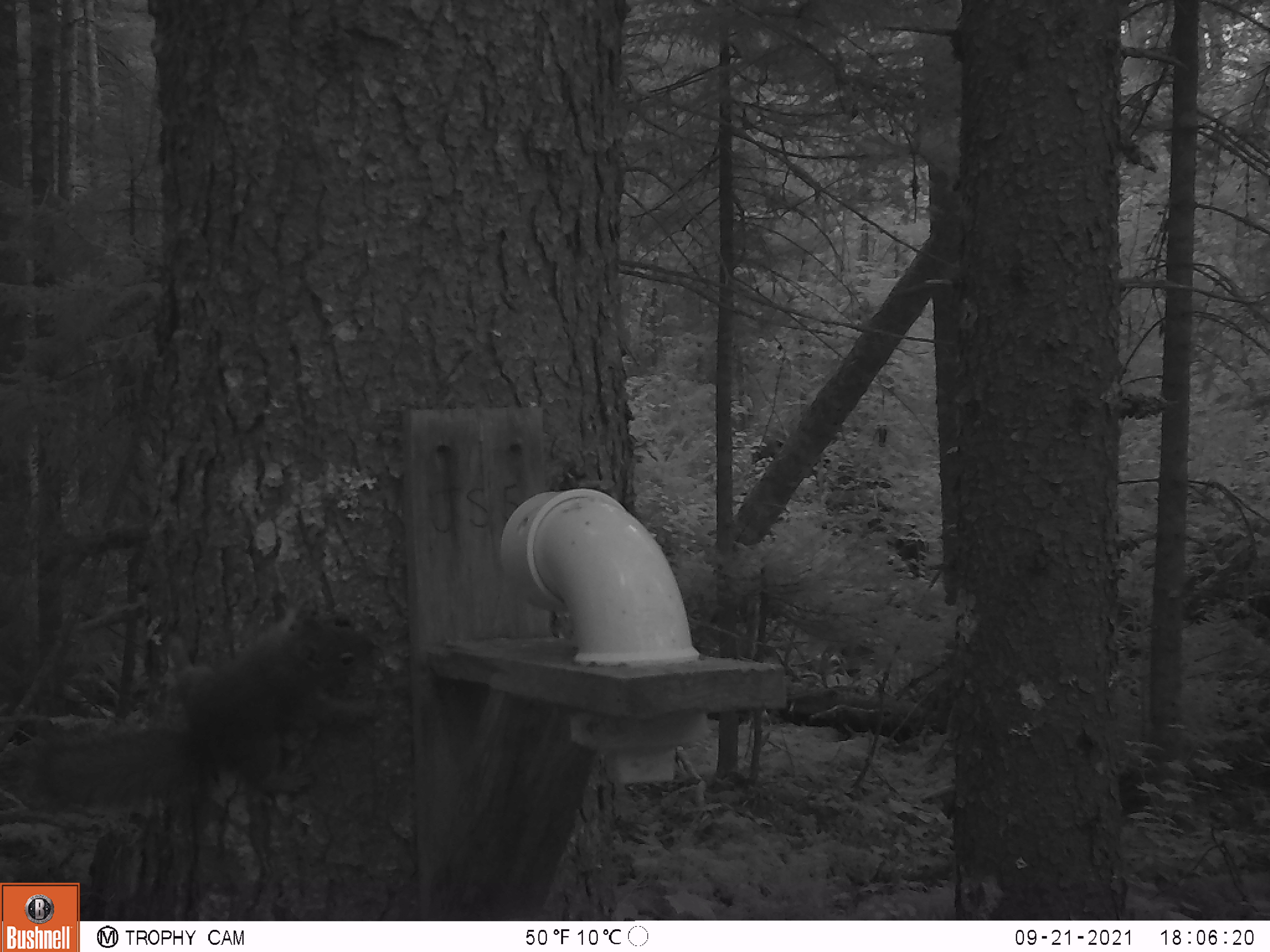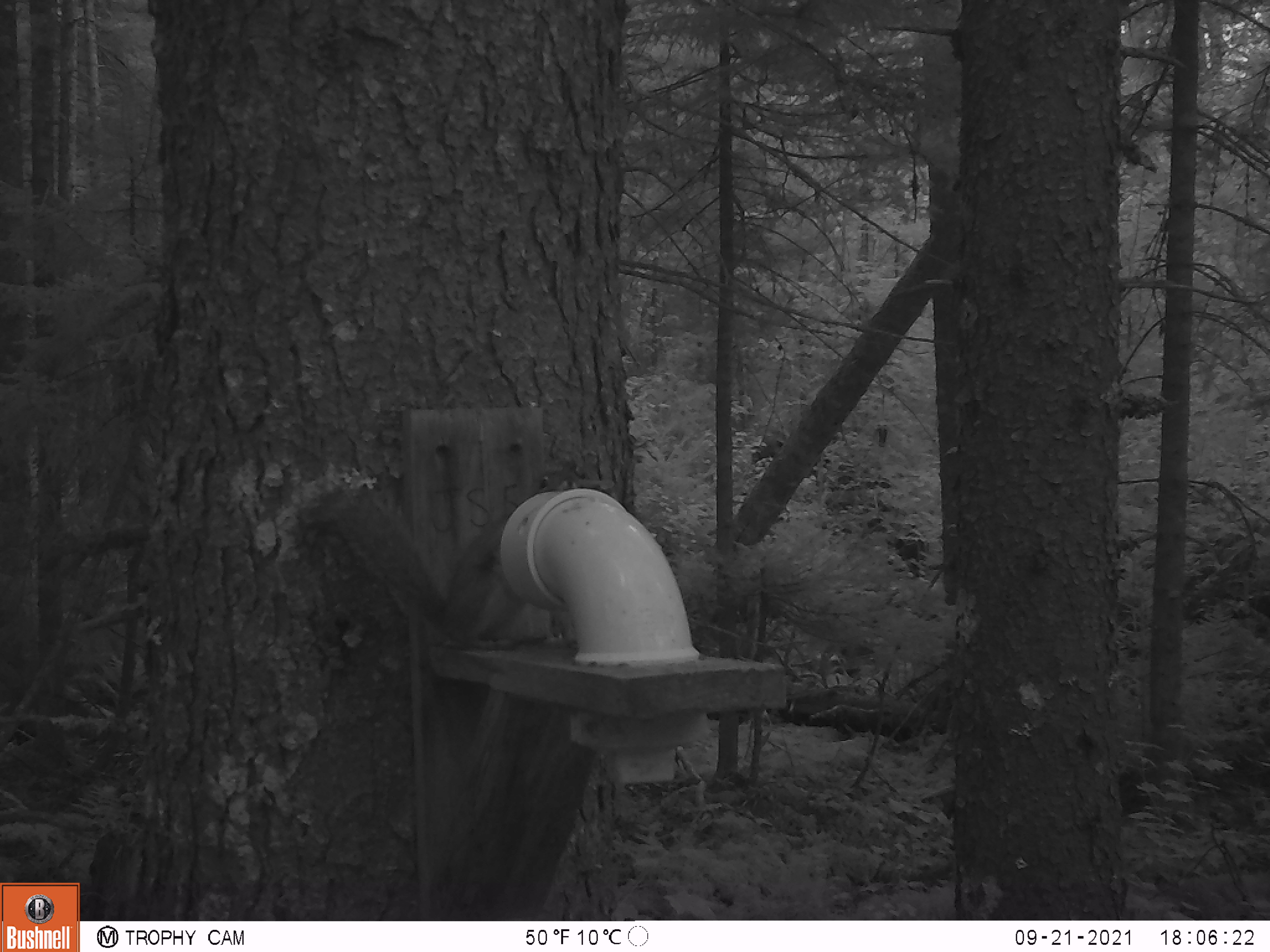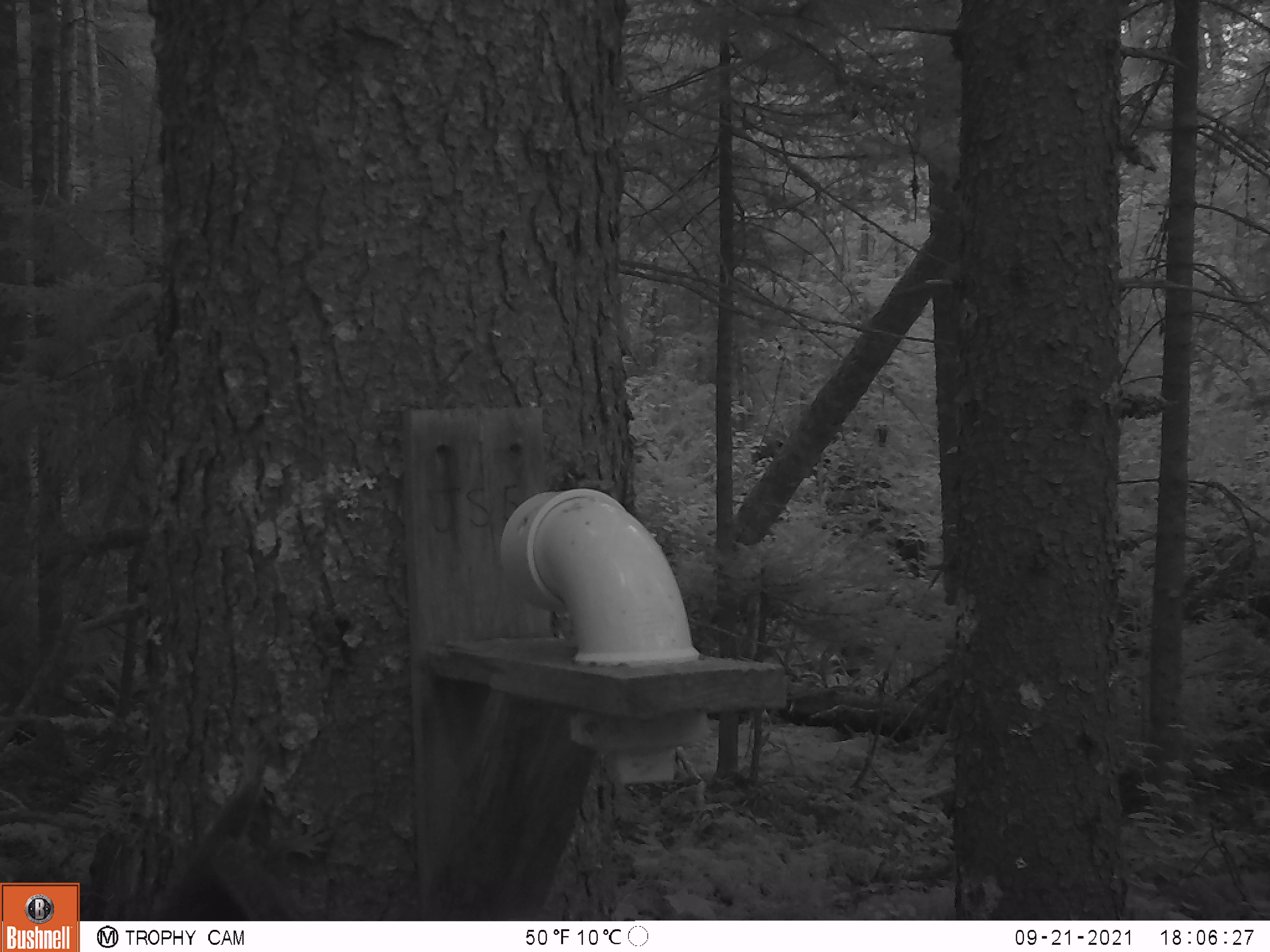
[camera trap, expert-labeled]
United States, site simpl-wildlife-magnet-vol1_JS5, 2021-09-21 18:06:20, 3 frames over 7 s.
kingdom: Animalia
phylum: Chordata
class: Mammalia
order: Rodentia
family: Sciuridae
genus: Tamiasciurus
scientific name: Tamiasciurus hudsonicus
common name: red squirrel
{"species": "red squirrel (Tamiasciurus hudsonicus)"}